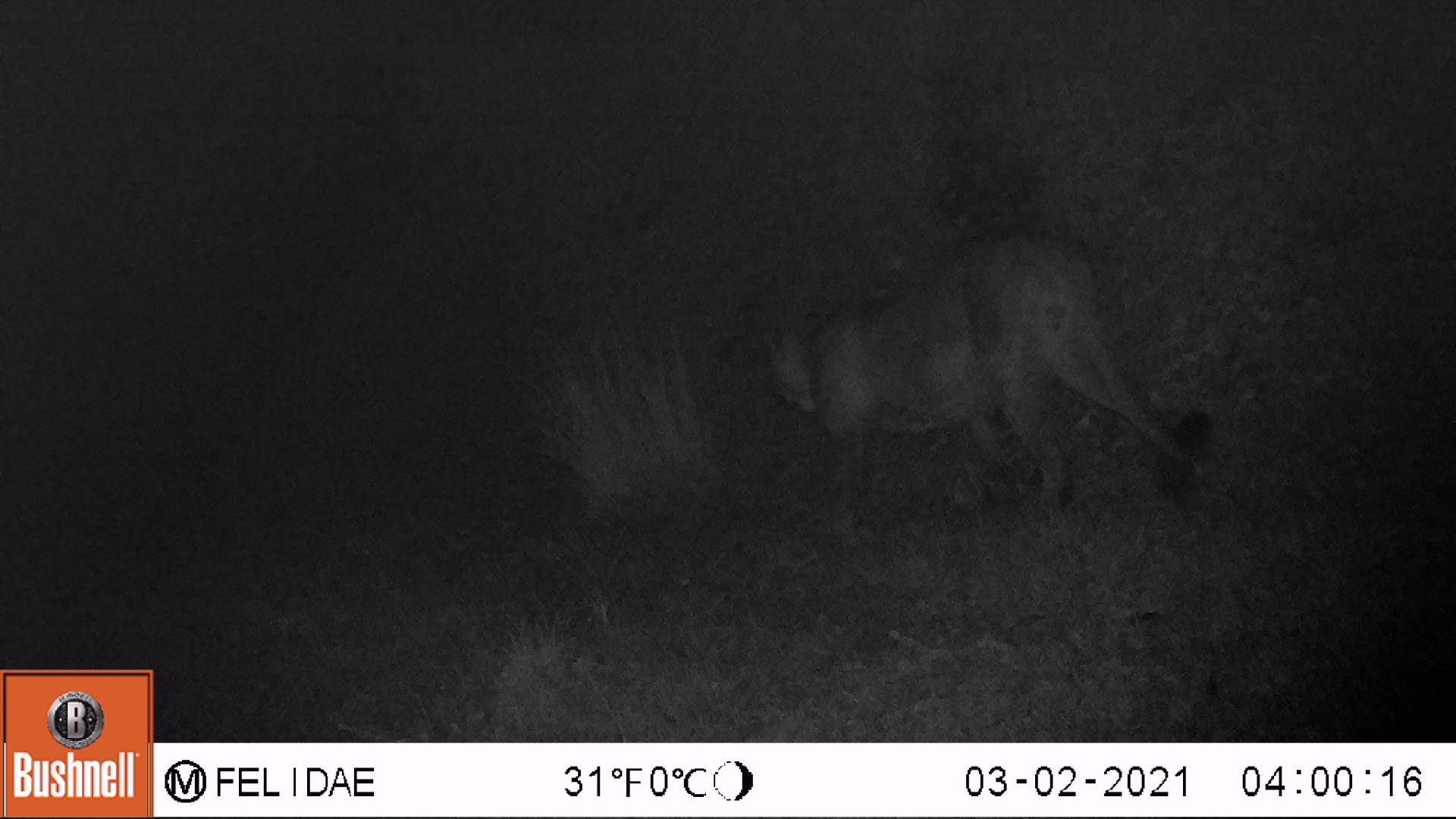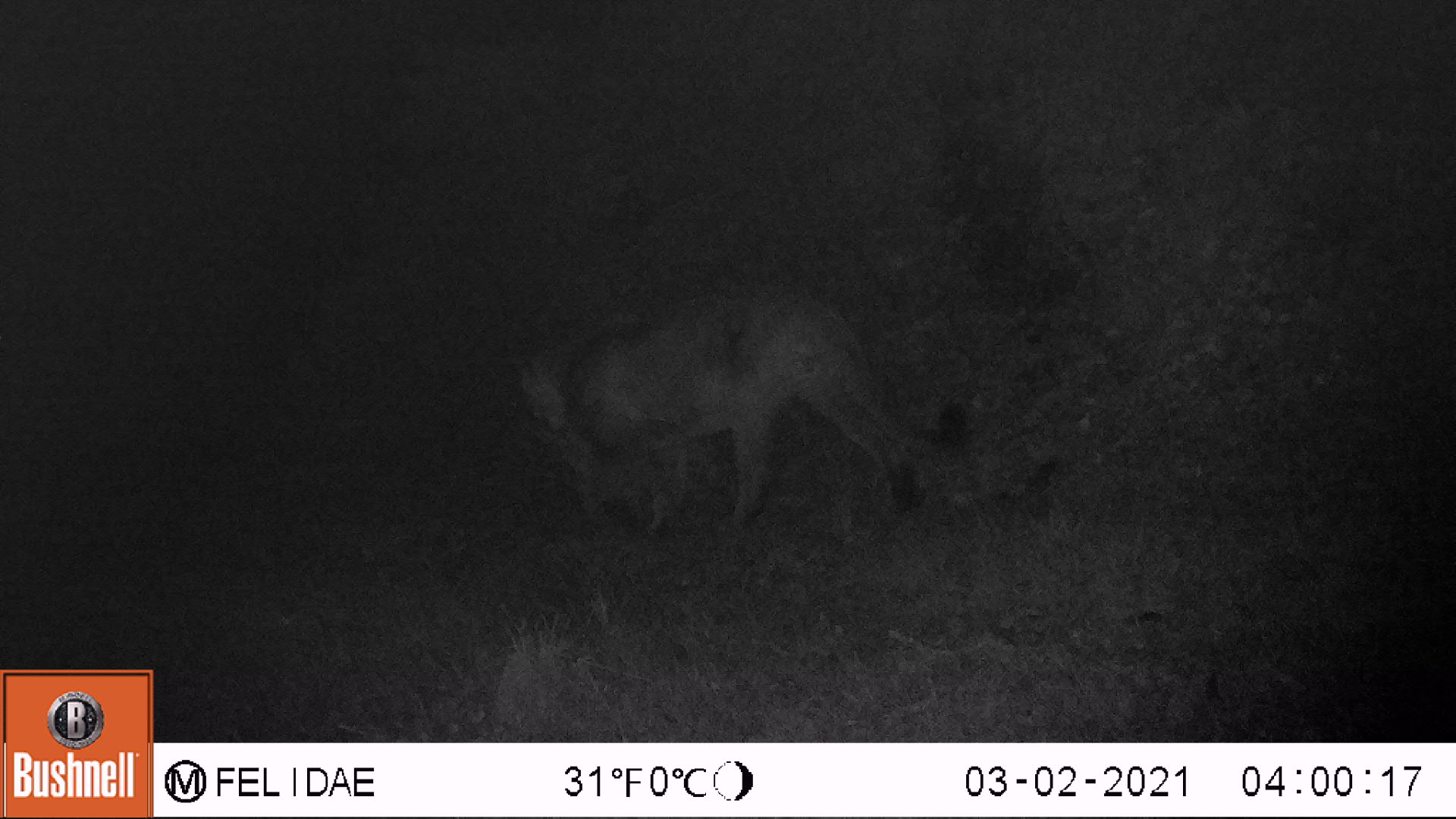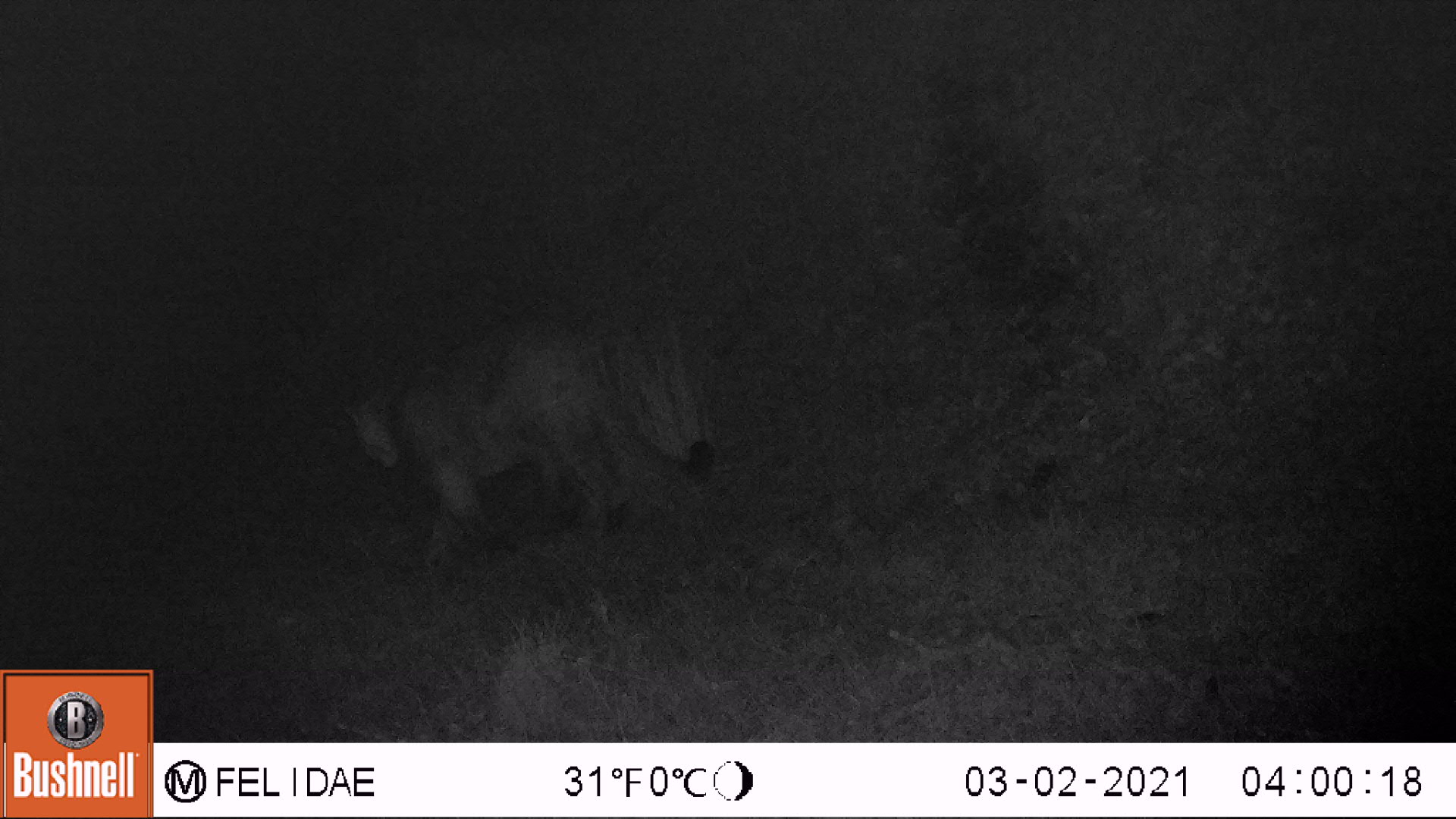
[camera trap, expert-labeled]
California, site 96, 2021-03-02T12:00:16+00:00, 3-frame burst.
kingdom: Animalia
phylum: Chordata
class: Mammalia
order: Carnivora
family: Felidae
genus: Puma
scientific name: Puma concolor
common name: puma